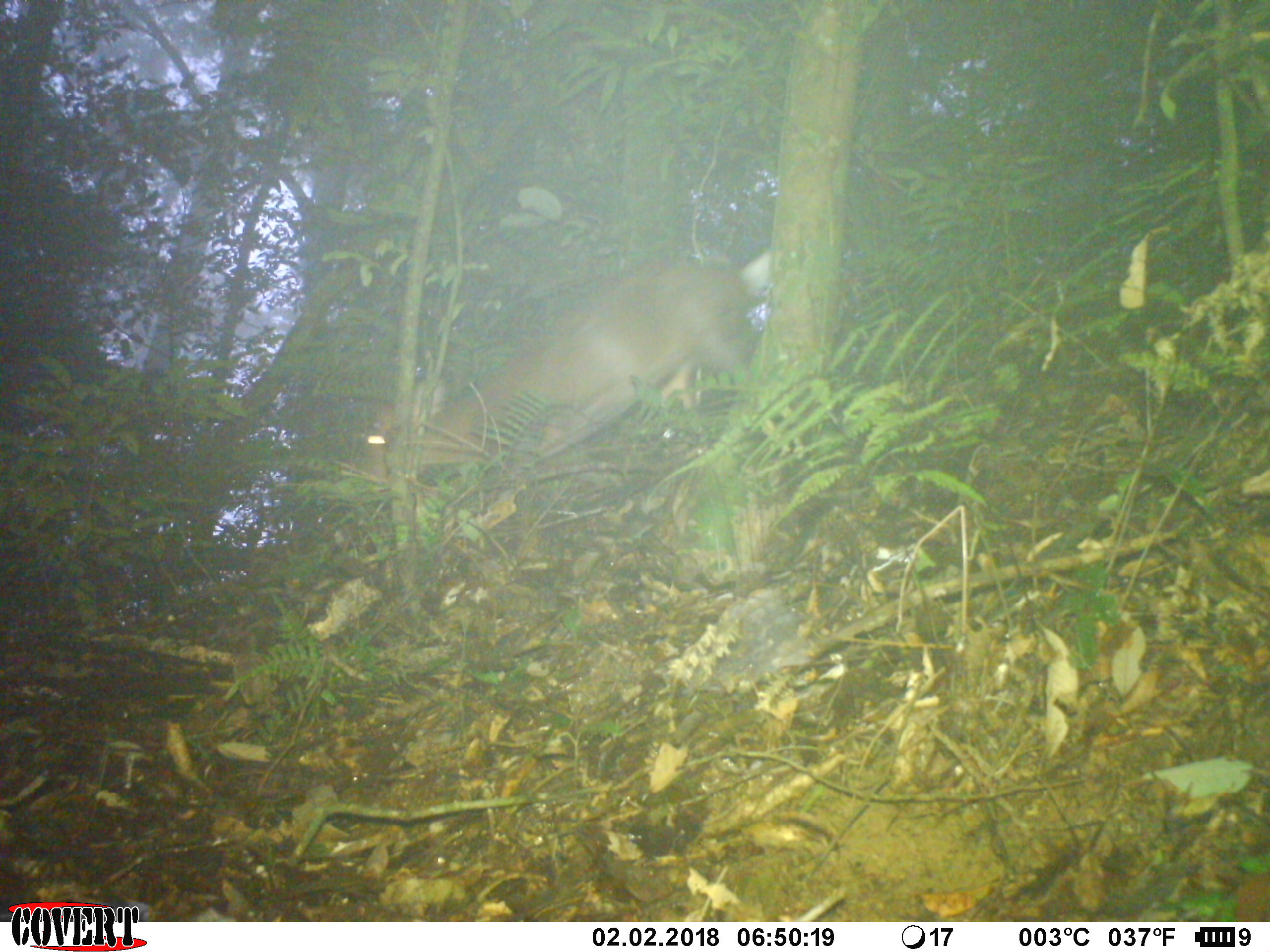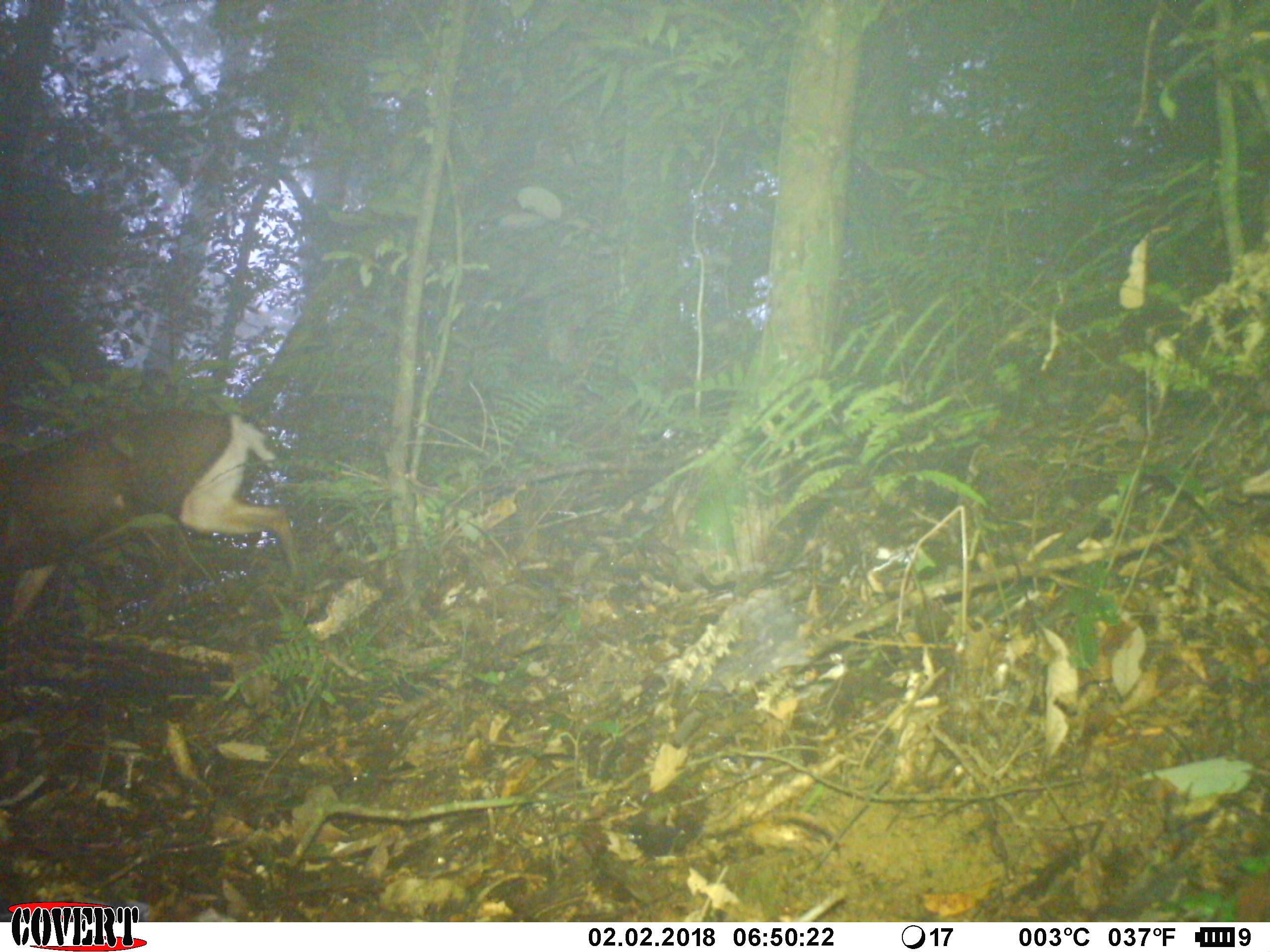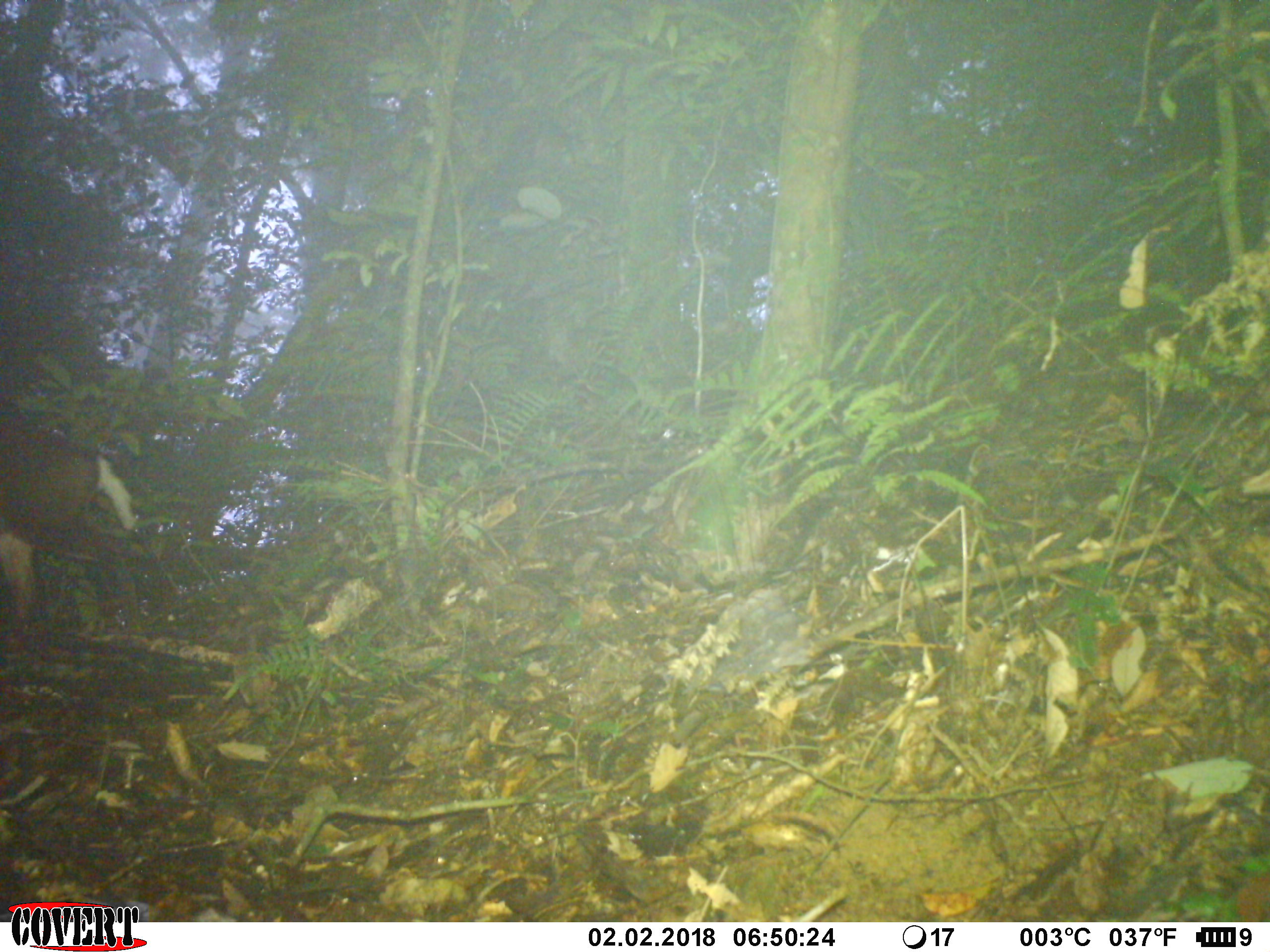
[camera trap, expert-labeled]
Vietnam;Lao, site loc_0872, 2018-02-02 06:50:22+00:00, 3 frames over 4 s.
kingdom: Animalia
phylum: Chordata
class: Mammalia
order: Artiodactyla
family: Cervidae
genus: Muntiacus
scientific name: Muntiacus rooseveltorum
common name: roosevelt's muntjac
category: roosevelts muntjac group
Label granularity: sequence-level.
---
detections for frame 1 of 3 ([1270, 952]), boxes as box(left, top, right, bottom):
roosevelts muntjac group: box(363, 249, 769, 480)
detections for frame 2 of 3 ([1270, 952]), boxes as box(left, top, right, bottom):
roosevelts muntjac group: box(0, 410, 300, 625)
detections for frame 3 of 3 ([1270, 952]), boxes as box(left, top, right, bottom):
roosevelts muntjac group: box(0, 416, 135, 633)